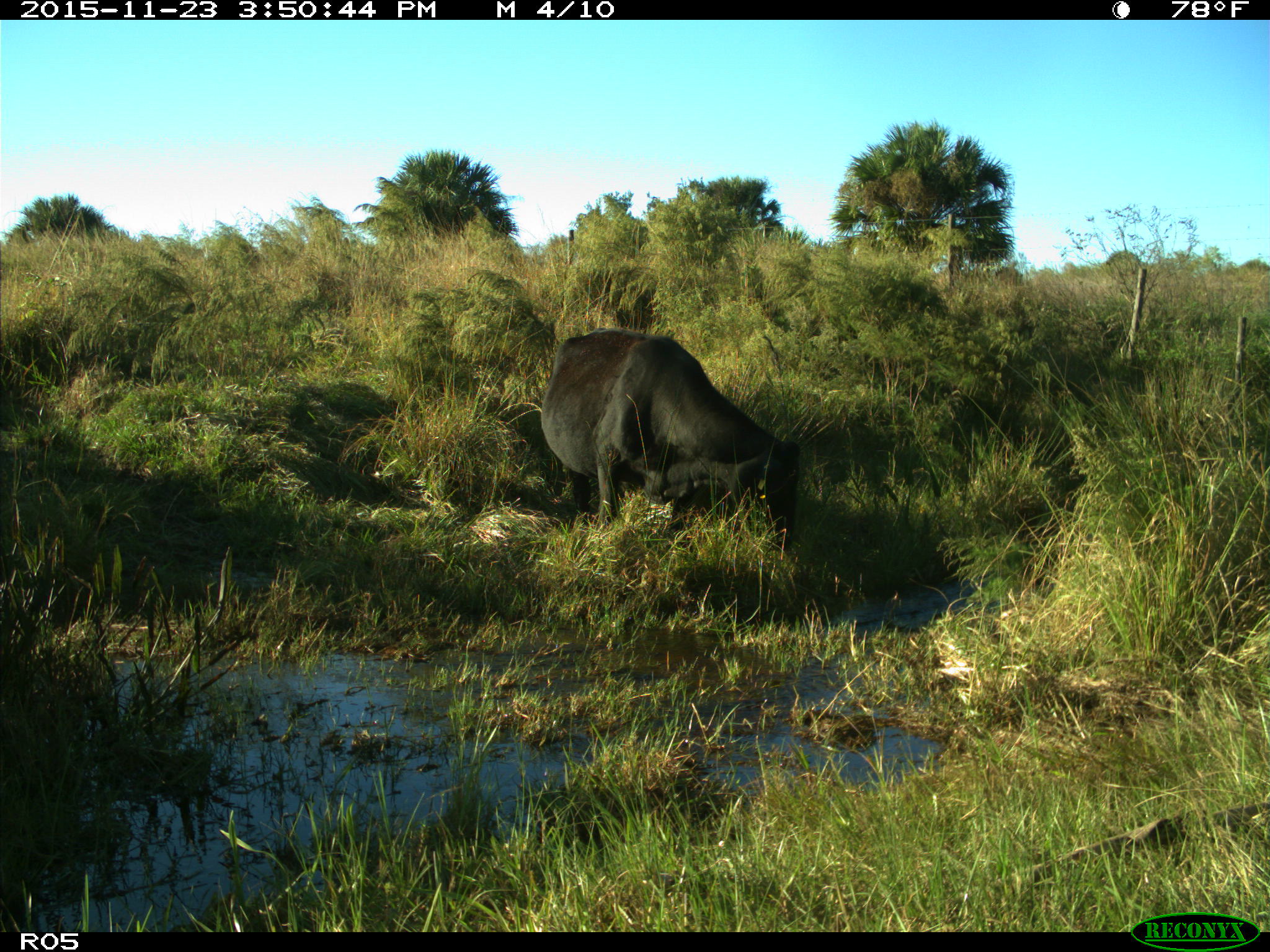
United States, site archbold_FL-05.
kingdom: Animalia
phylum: Chordata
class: Mammalia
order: Artiodactyla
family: Bovidae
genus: Bos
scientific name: Bos taurus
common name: domestic cow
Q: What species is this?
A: Bos taurus (domestic cow).